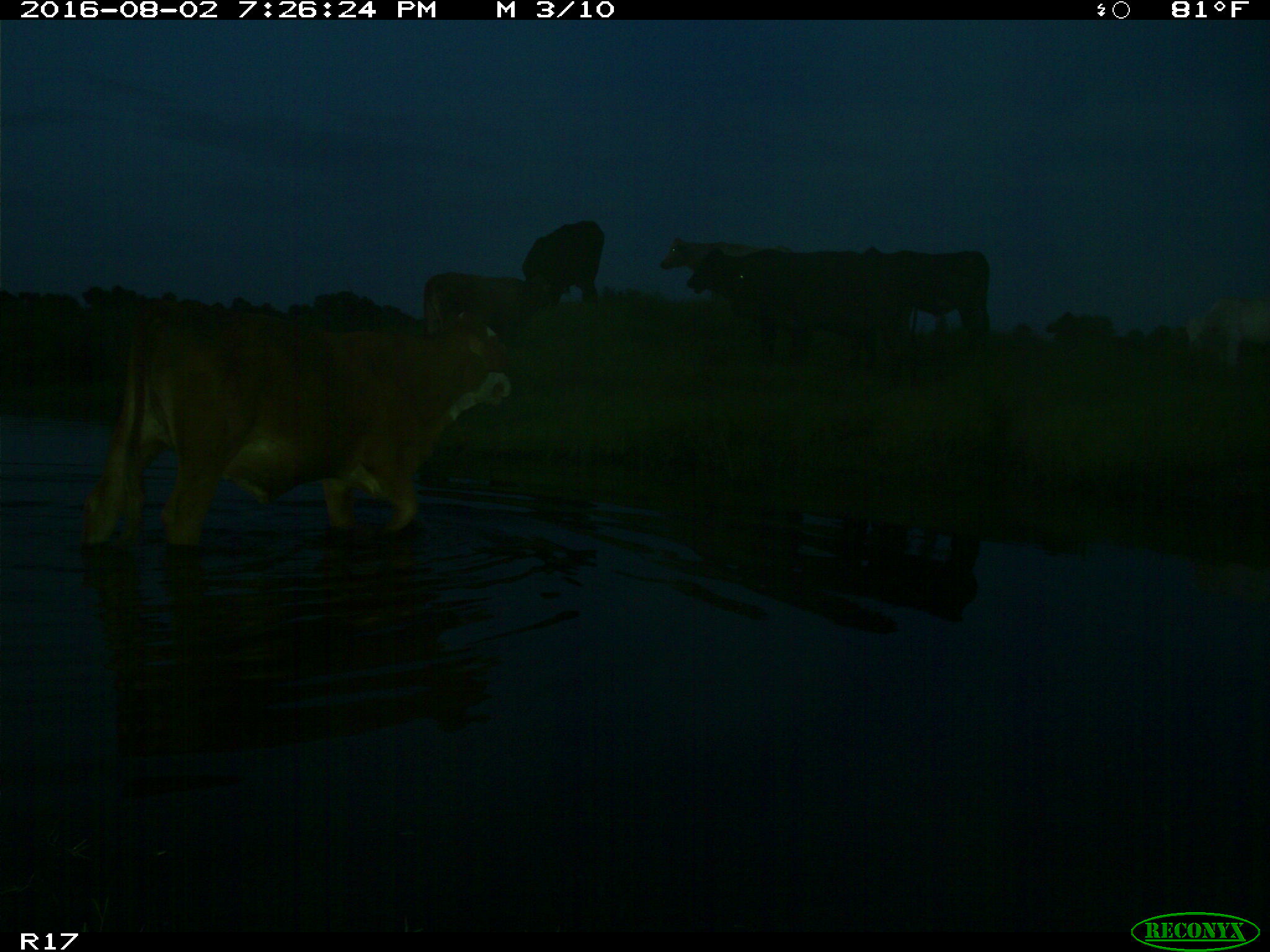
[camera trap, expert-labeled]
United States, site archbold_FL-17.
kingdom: Animalia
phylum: Chordata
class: Mammalia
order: Artiodactyla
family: Bovidae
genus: Bos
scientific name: Bos taurus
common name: domestic cow